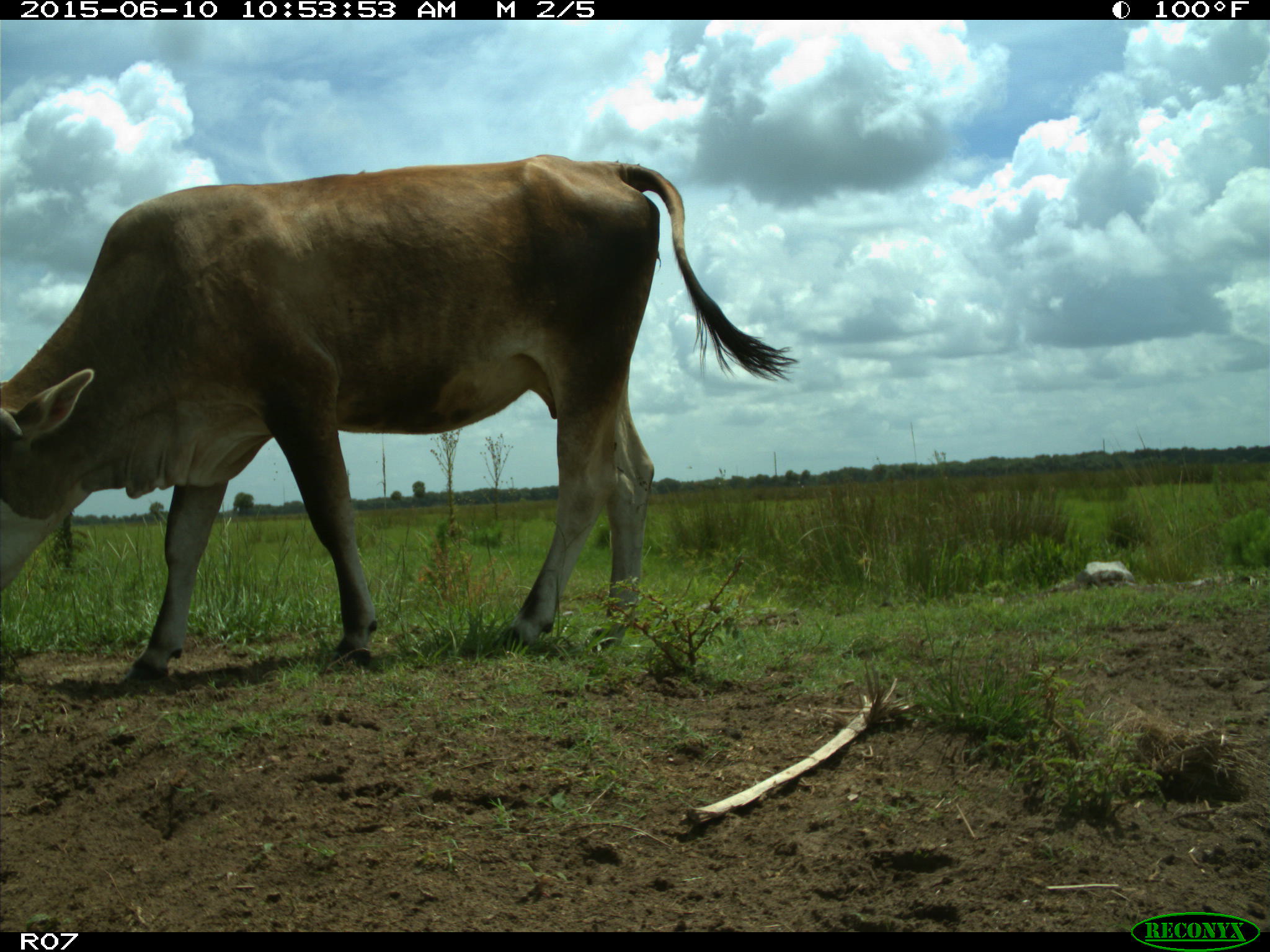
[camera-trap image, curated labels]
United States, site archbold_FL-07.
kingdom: Animalia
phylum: Chordata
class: Mammalia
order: Artiodactyla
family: Bovidae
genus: Bos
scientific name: Bos taurus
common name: domestic cow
Bos taurus (domestic cow).